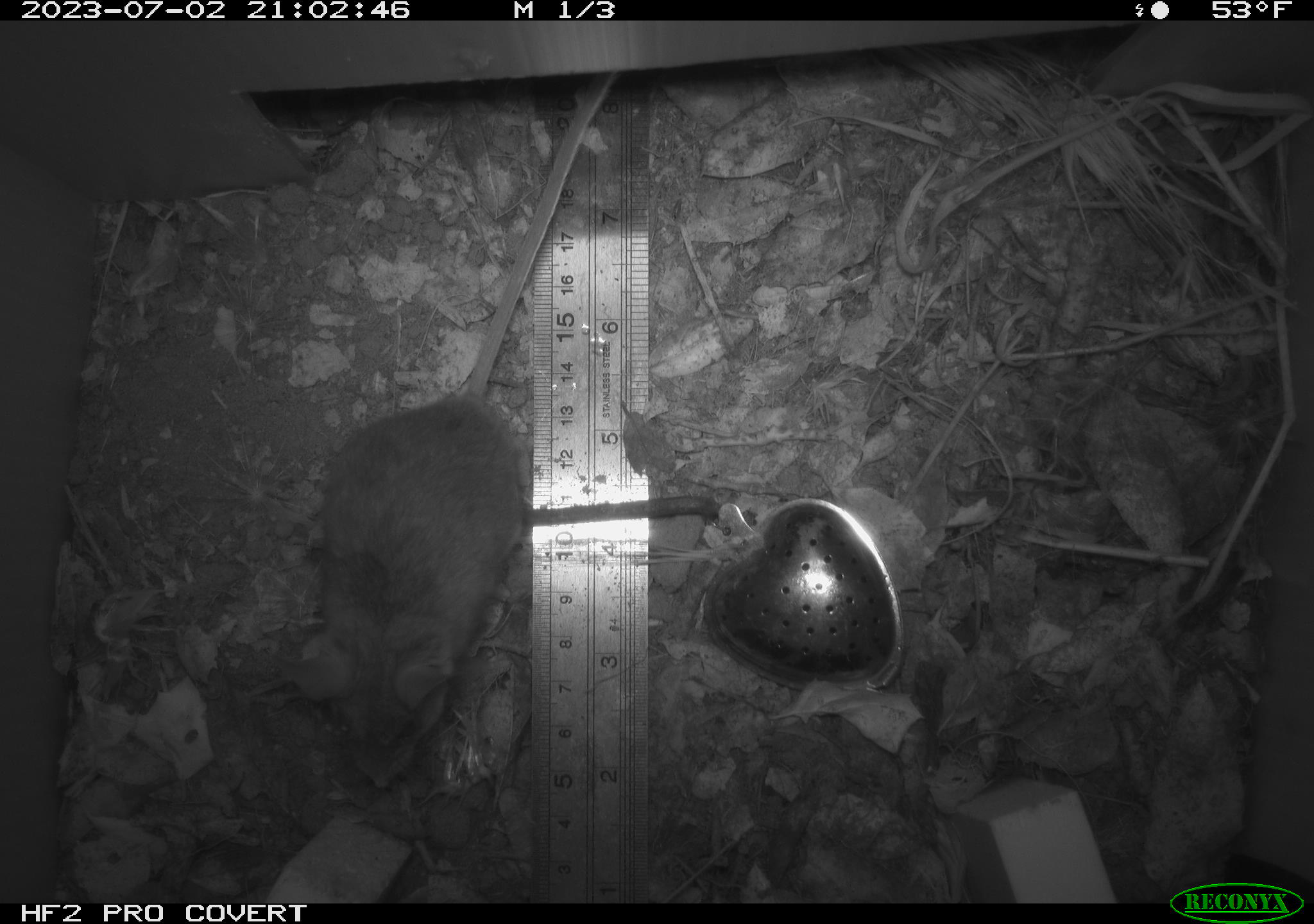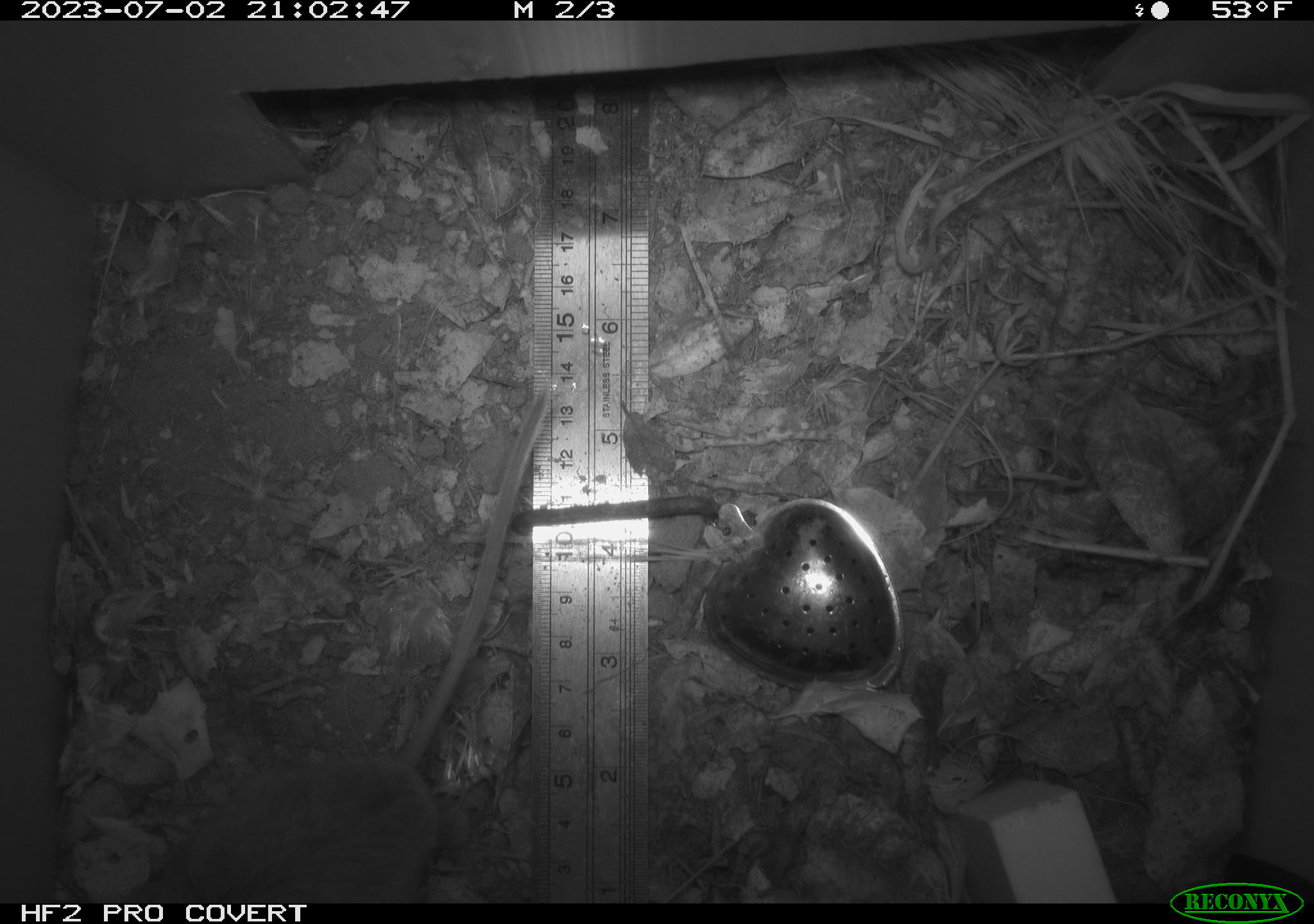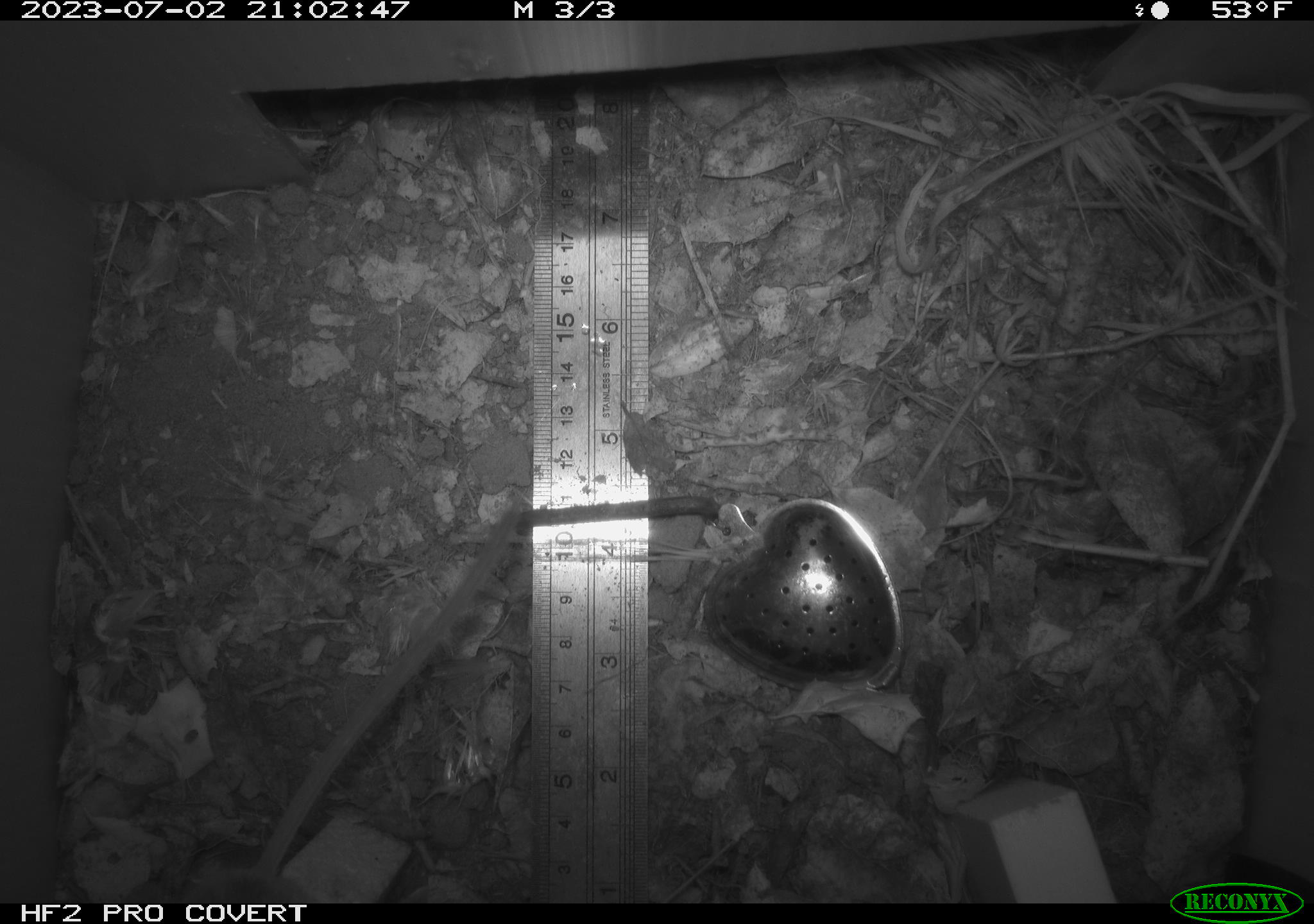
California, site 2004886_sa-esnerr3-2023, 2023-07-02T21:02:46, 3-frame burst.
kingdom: Animalia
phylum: Chordata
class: Mammalia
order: Rodentia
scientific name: Rodentia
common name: mouse species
Mouse species (Rodentia).